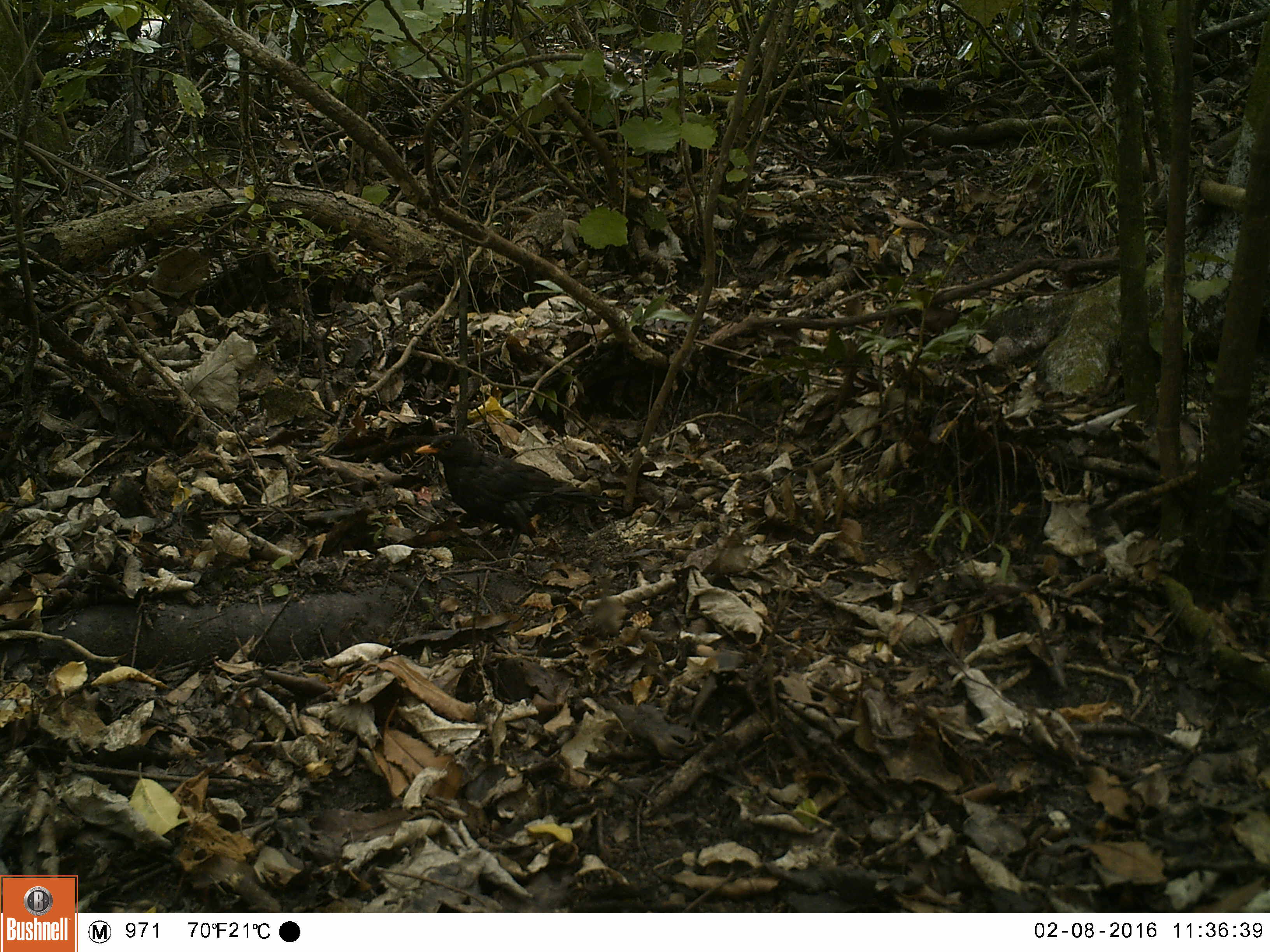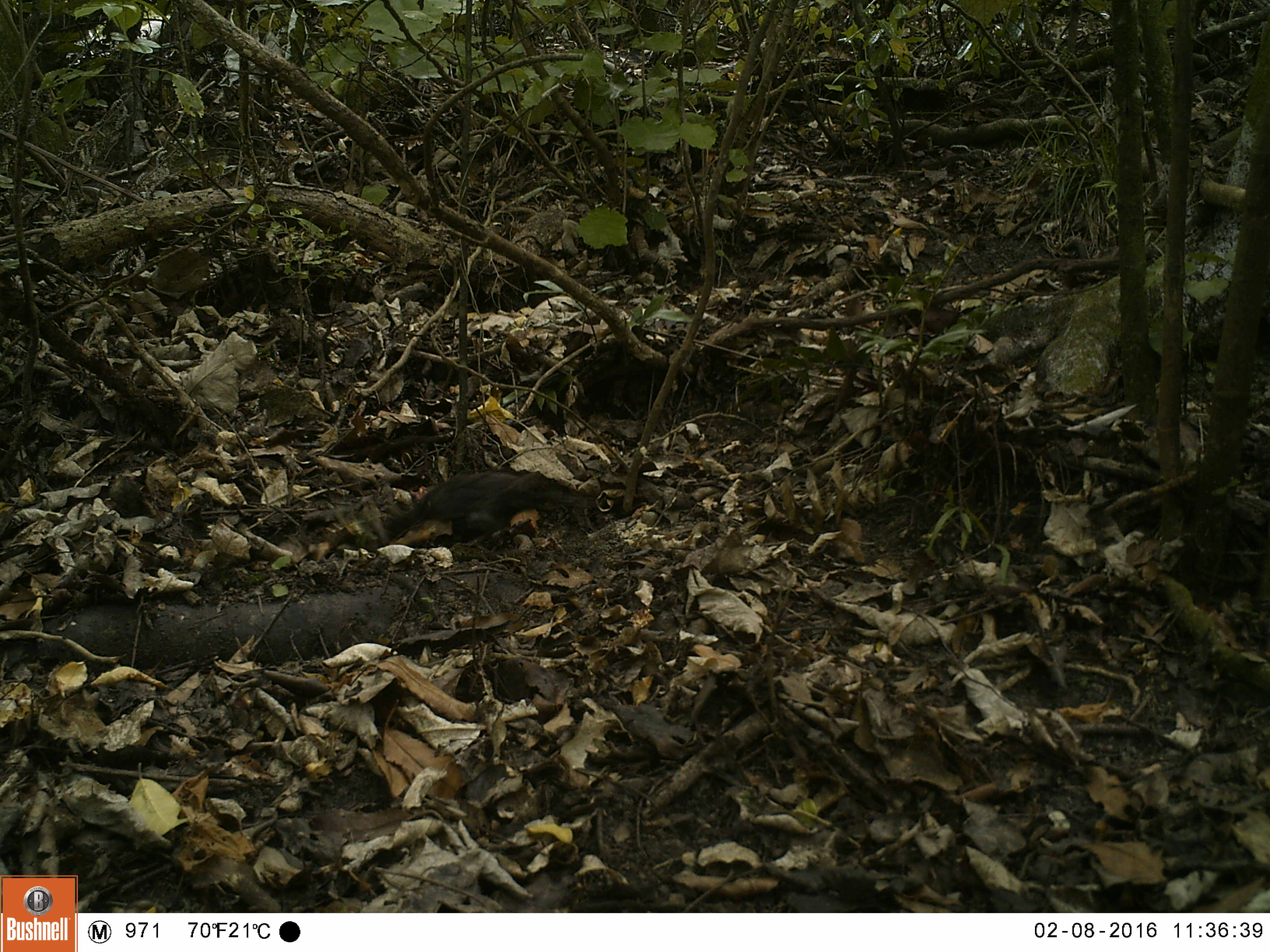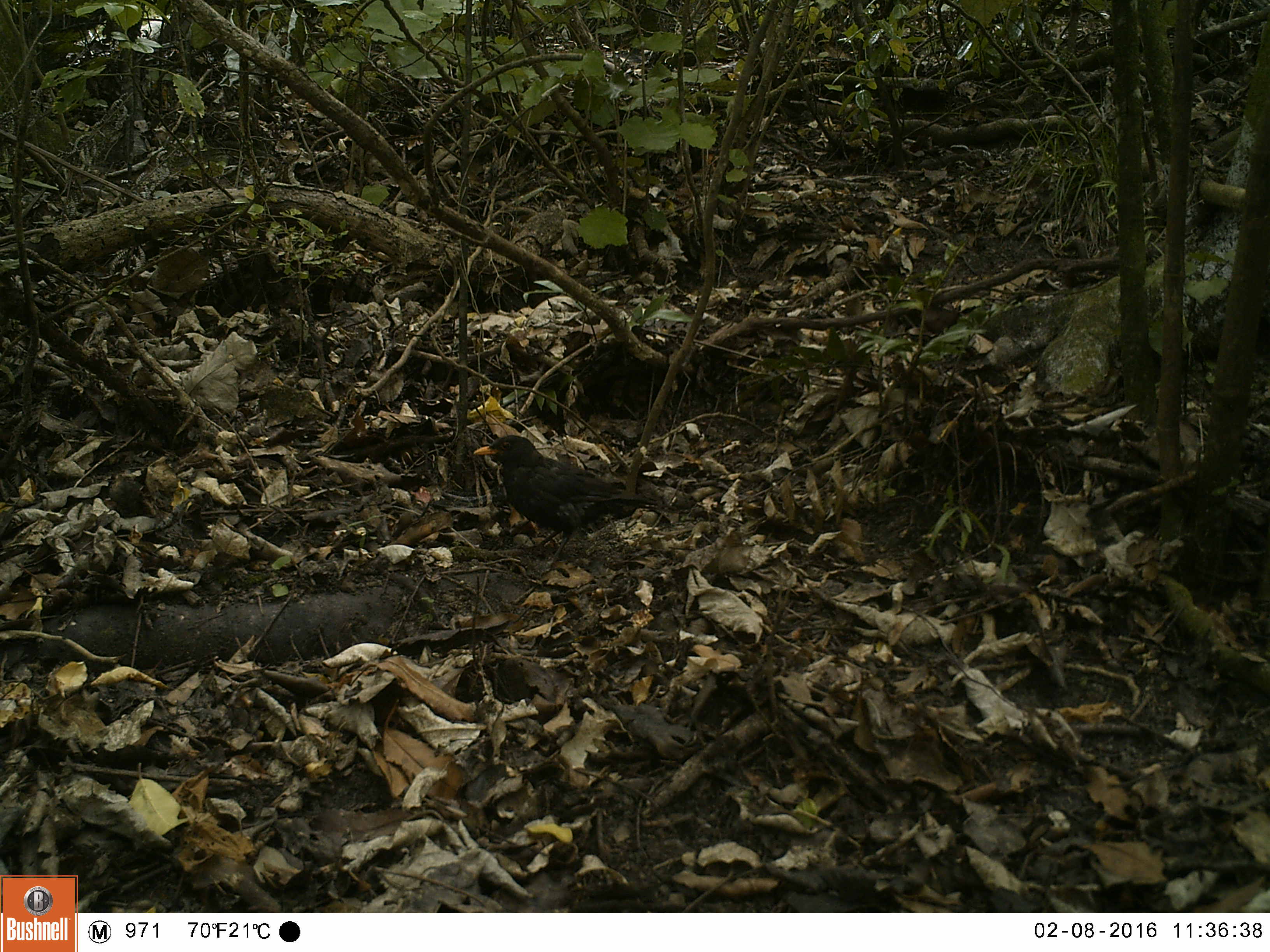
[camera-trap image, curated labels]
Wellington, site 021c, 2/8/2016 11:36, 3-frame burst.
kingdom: Animalia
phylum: Chordata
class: Aves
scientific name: Aves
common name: bird